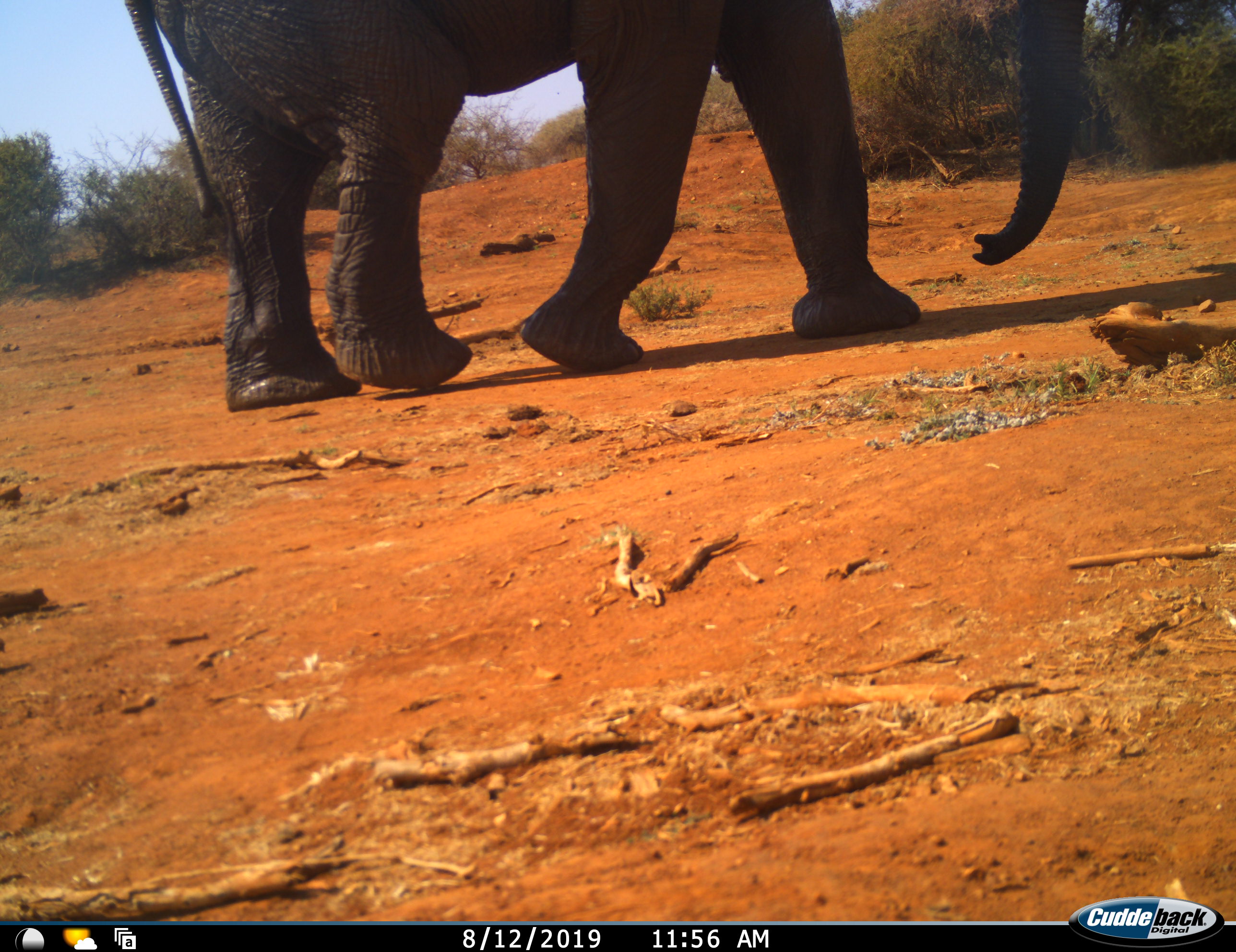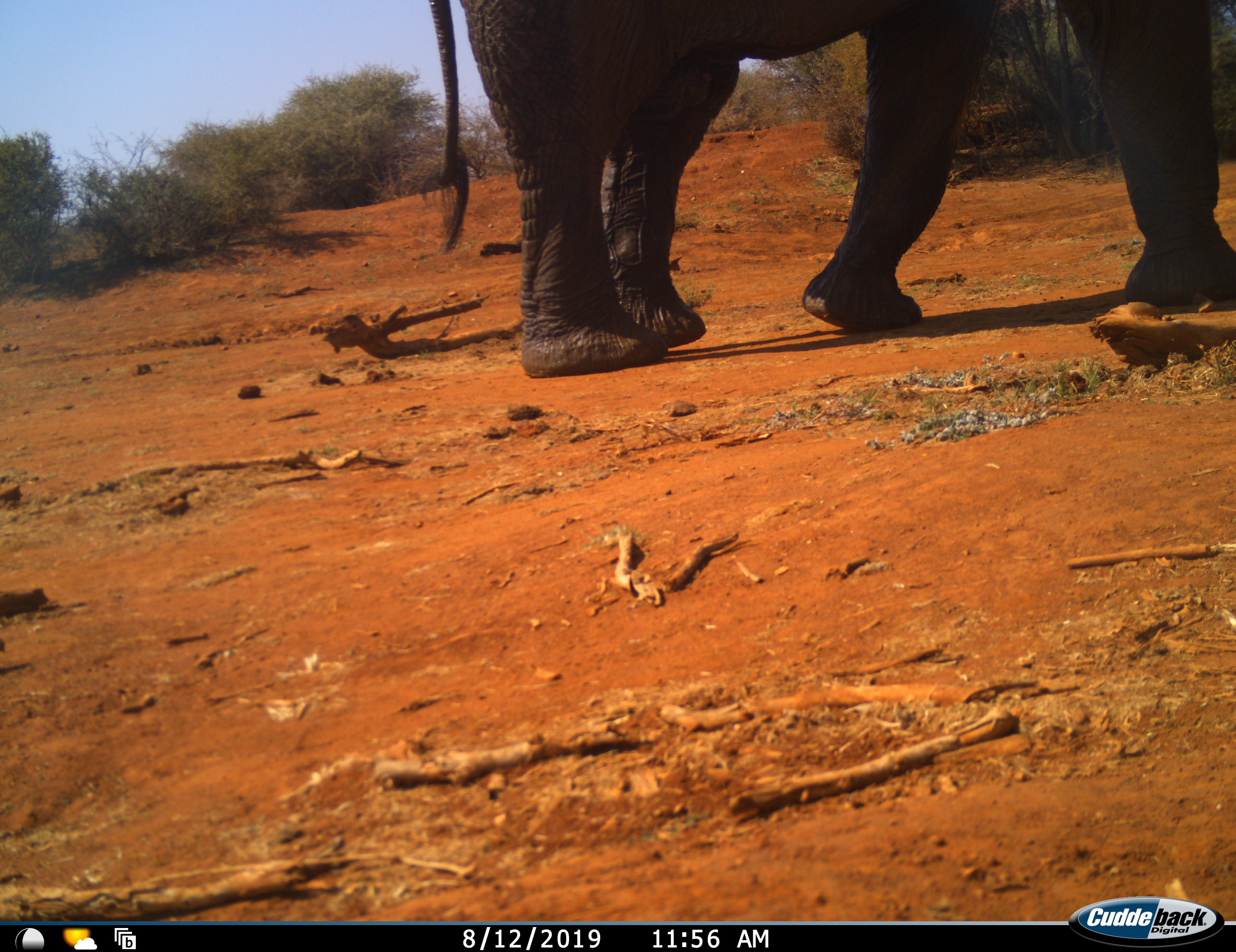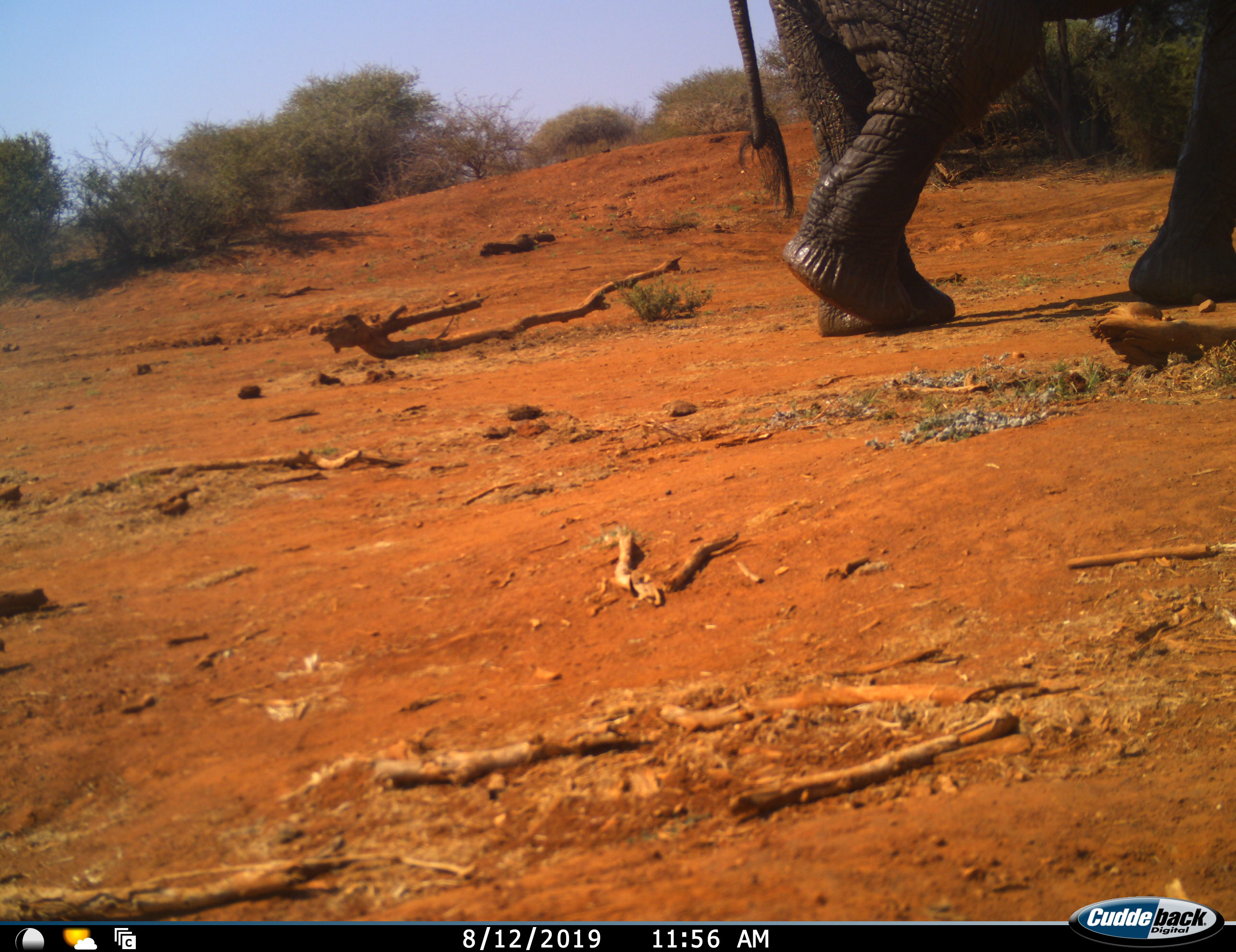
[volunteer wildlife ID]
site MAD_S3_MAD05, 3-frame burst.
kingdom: Animalia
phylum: Chordata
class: Mammalia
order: Proboscidea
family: Elephantidae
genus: Loxodonta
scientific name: Loxodonta africana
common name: african bush elephant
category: elephant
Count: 1.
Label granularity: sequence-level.